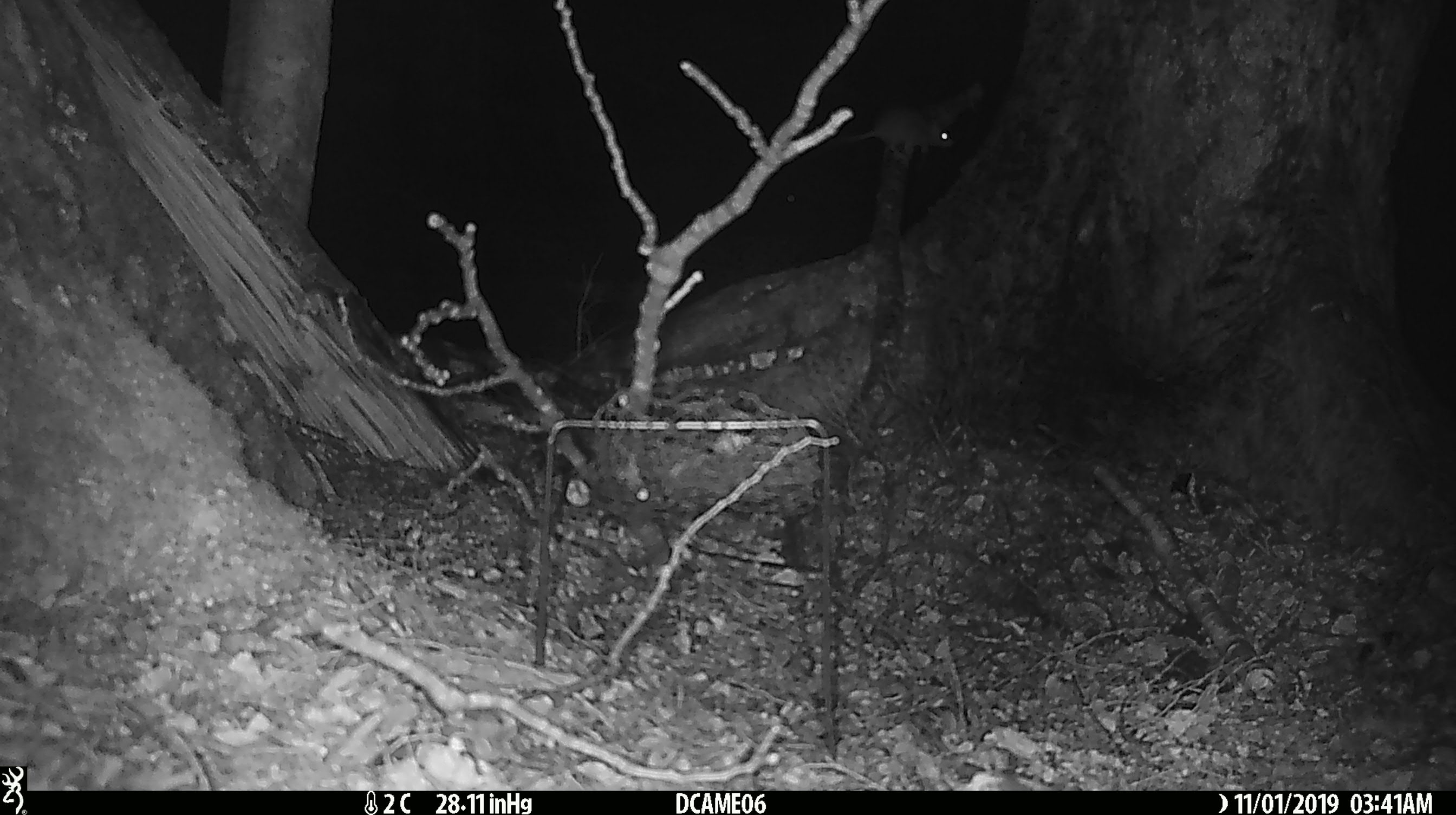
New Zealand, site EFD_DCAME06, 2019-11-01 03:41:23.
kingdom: Animalia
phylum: Chordata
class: Mammalia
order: Rodentia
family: Muridae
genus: Mus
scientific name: Mus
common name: mouse